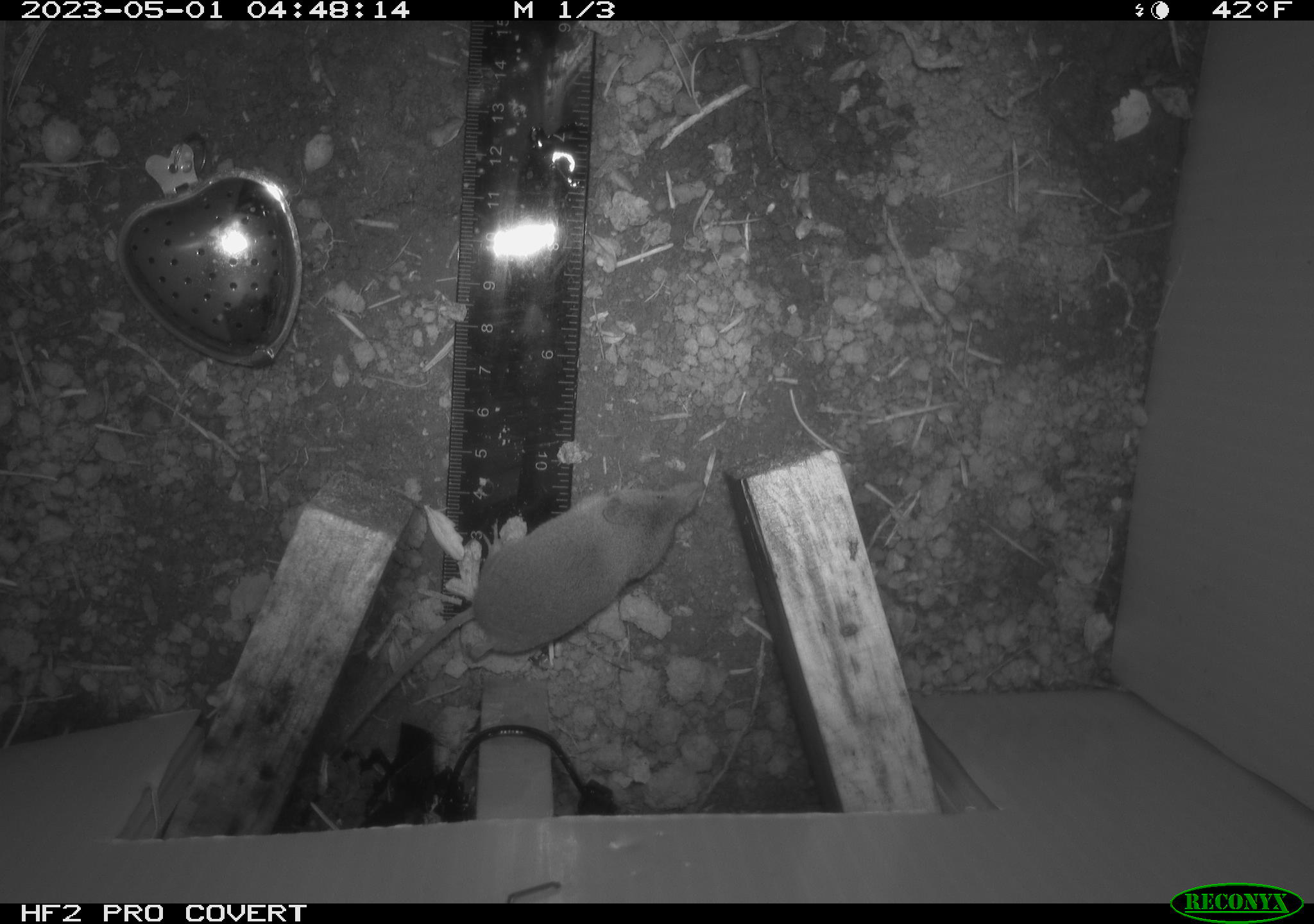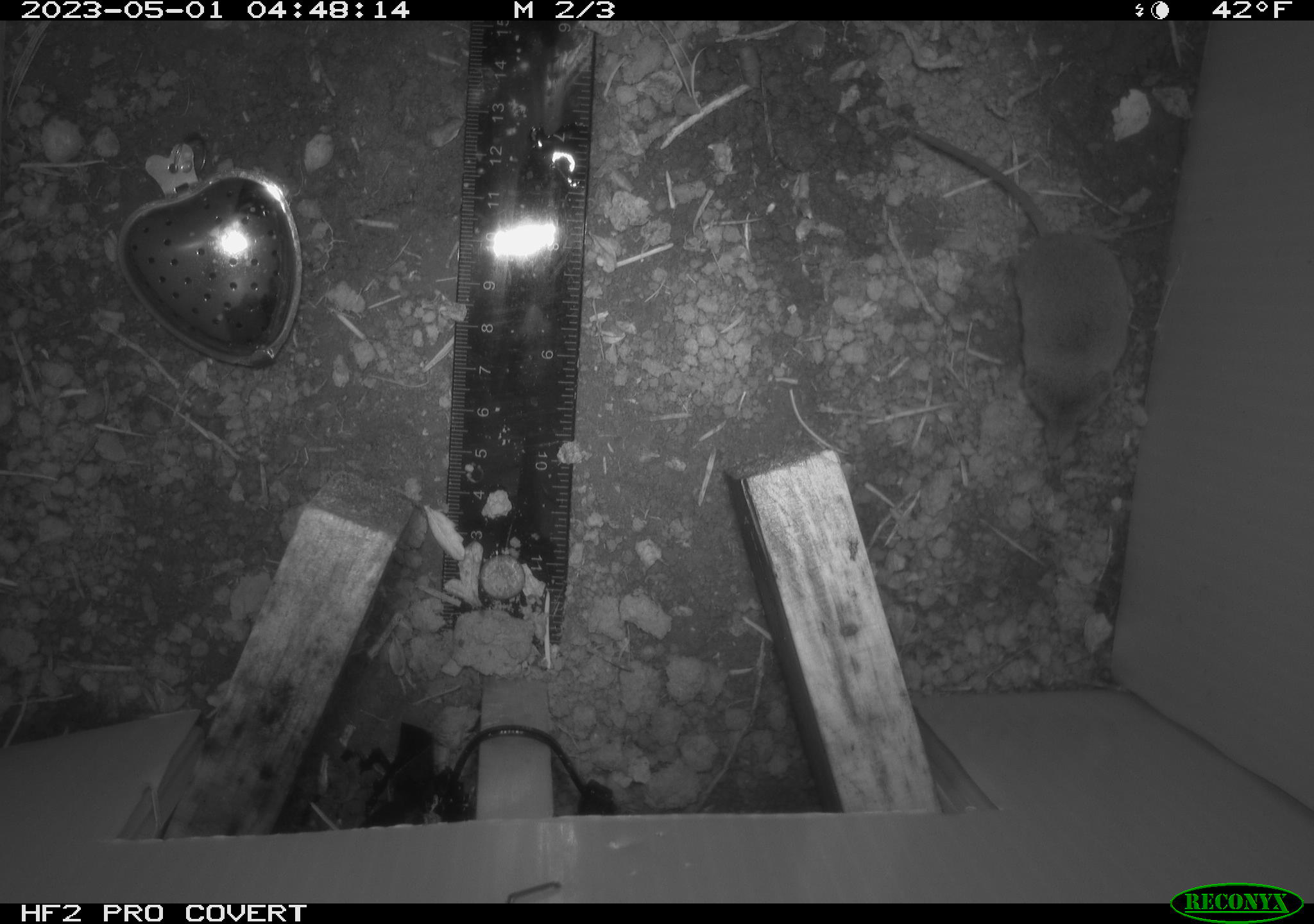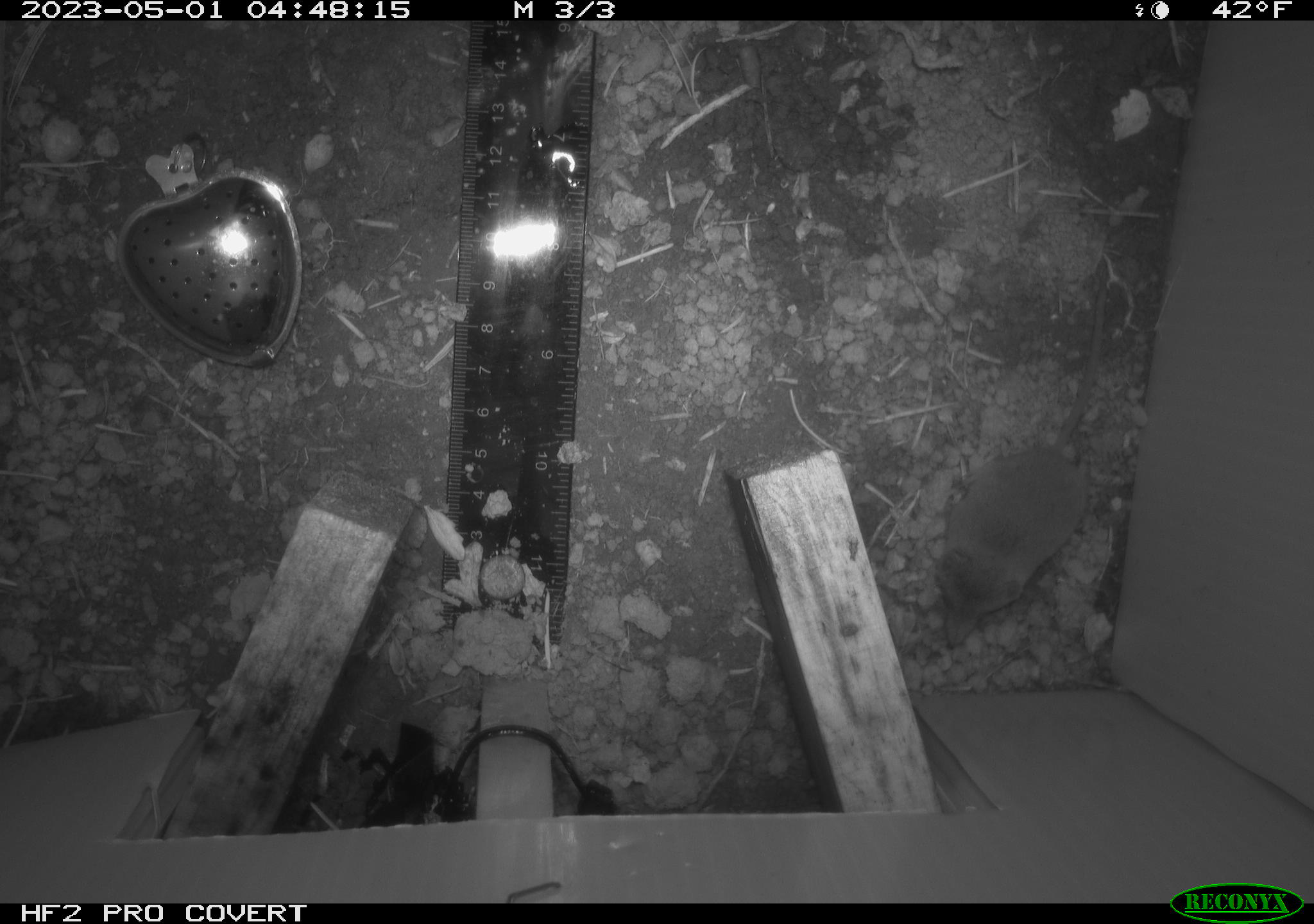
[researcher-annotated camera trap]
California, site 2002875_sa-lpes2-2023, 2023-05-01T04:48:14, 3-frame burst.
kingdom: Animalia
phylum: Chordata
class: Mammalia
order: Eulipotyphla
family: Soricidae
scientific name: Soricidae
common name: shrews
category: soricidae family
Soricidae family (shrews) (Soricidae).